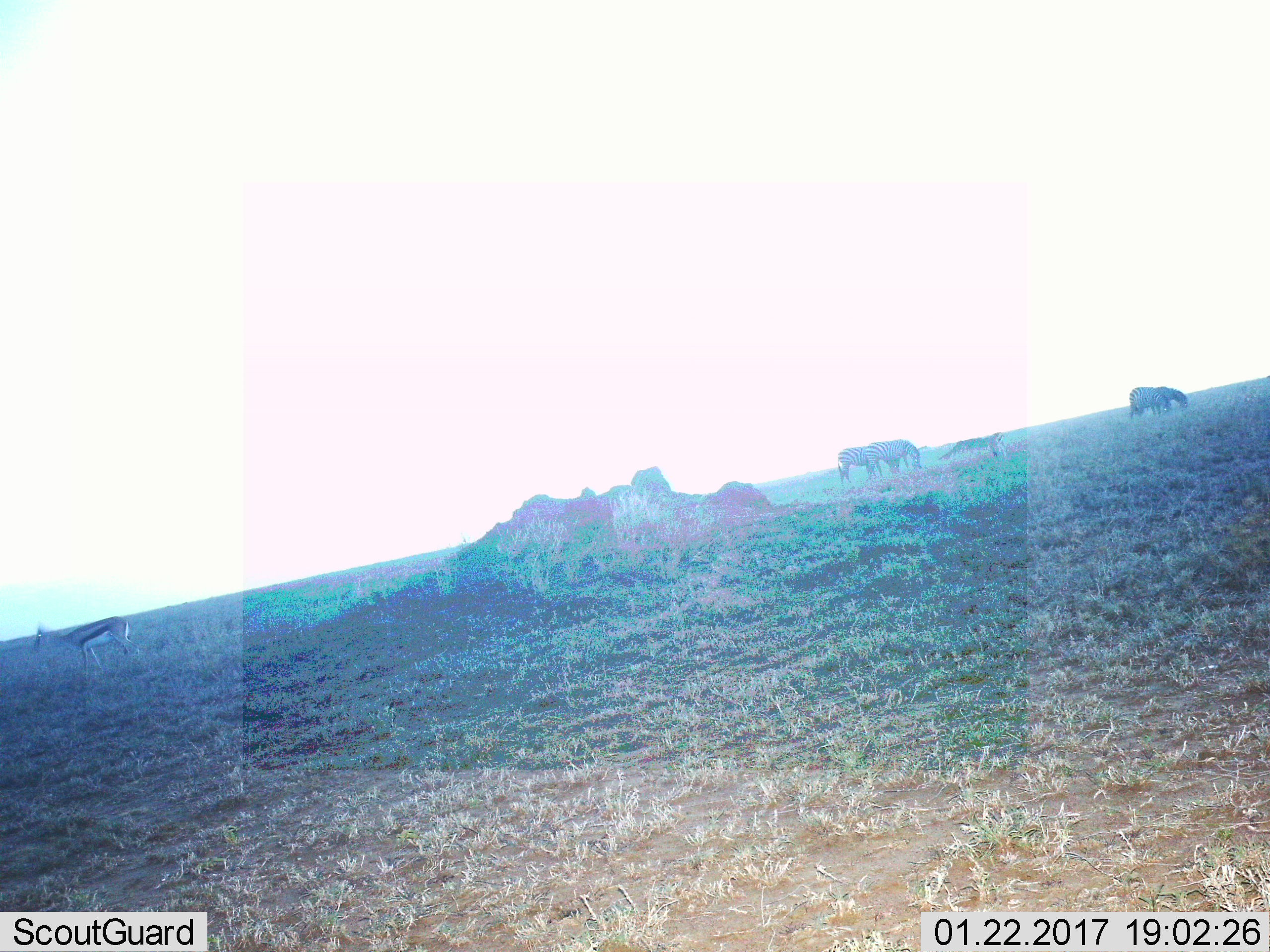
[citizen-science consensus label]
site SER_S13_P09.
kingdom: Animalia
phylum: Chordata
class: Mammalia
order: Artiodactyla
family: Bovidae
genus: Eudorcas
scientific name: Eudorcas thomsonii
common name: thomson's gazelle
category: gazellethomsons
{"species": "gazellethomsons (thomson's gazelle) (Eudorcas thomsonii)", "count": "1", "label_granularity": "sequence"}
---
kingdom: Animalia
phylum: Chordata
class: Mammalia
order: Perissodactyla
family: Equidae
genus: Equus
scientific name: Equus quagga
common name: plains zebra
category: zebraplains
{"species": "zebraplains (plains zebra) (Equus quagga)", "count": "4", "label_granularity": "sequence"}